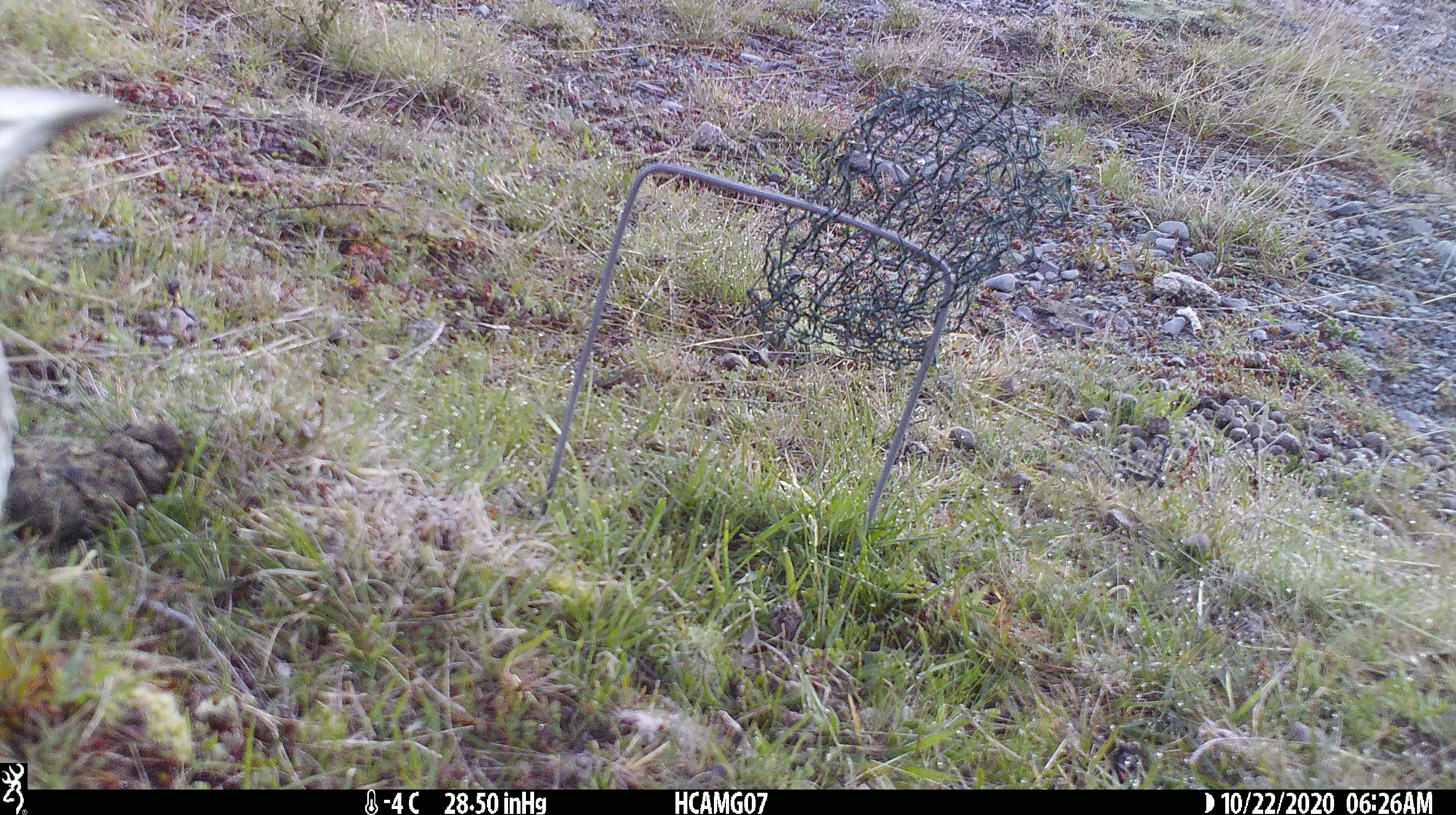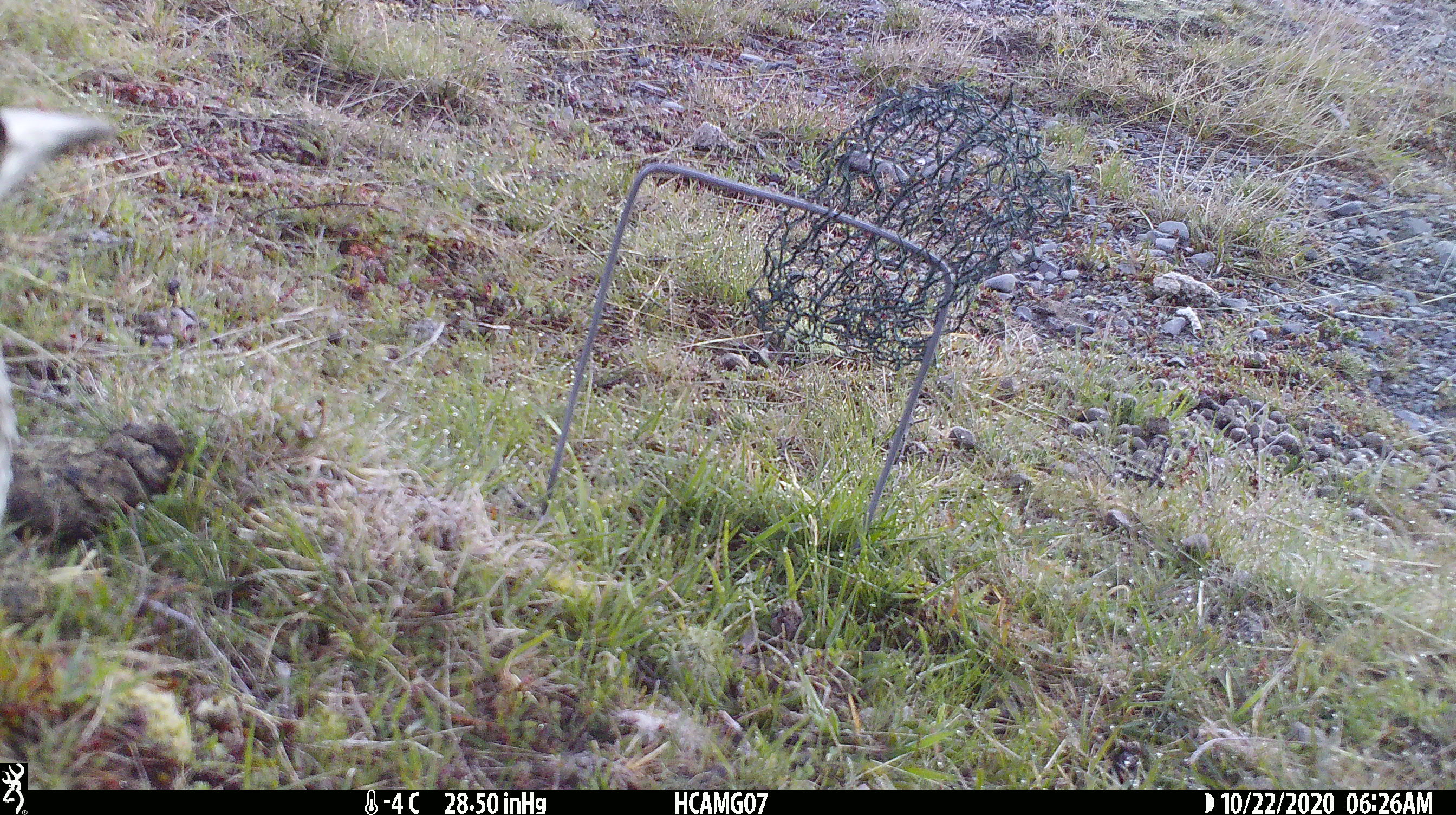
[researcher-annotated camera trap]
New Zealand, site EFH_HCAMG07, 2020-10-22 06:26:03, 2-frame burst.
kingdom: Animalia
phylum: Chordata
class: Aves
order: Passeriformes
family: Artamidae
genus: Gymnorhina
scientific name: Gymnorhina tibicen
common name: australian magpie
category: magpie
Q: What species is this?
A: Magpie (australian magpie) (Gymnorhina tibicen).